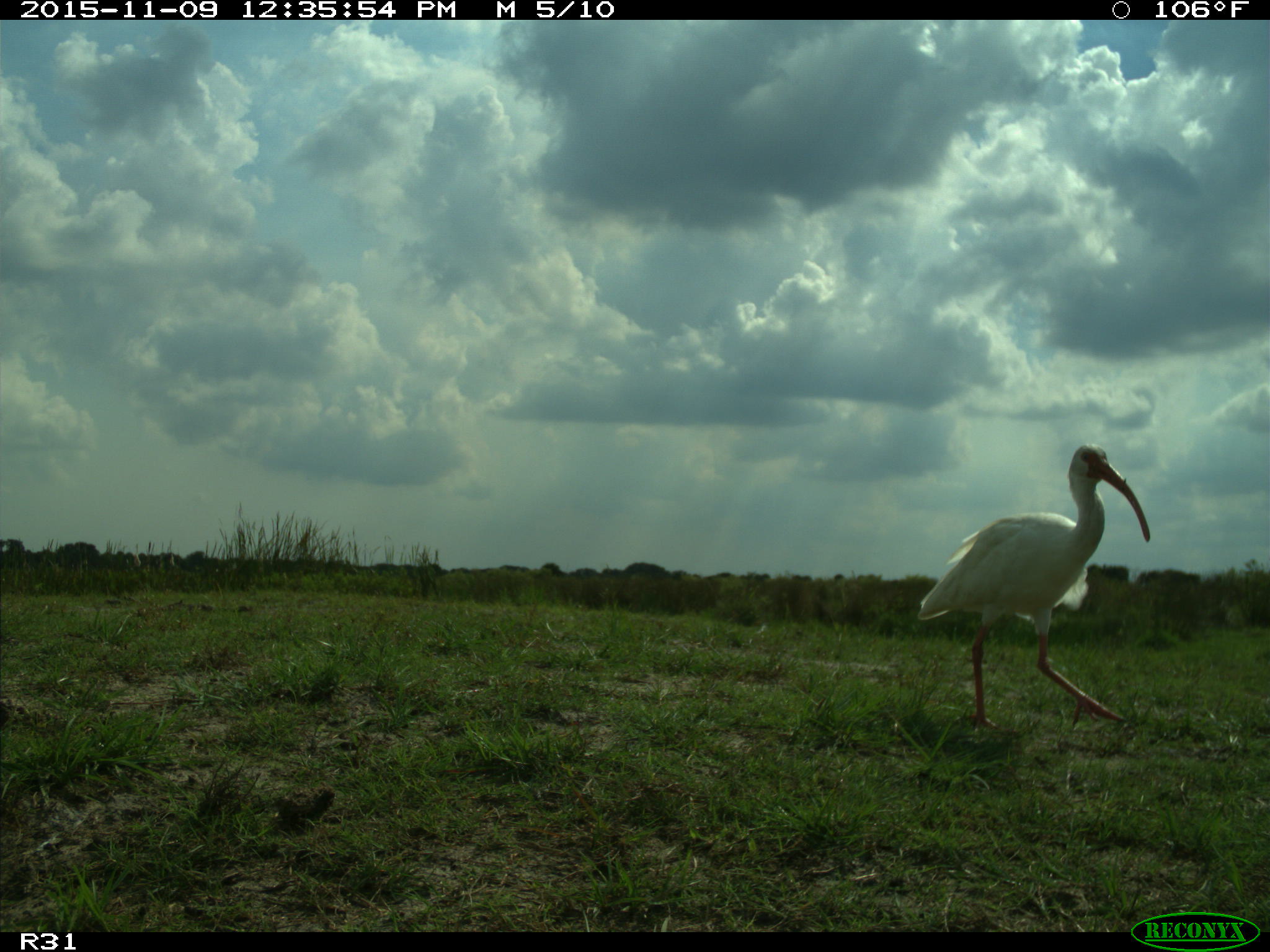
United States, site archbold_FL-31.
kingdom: Animalia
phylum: Chordata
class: Aves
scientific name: Aves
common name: birds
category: unidentified bird